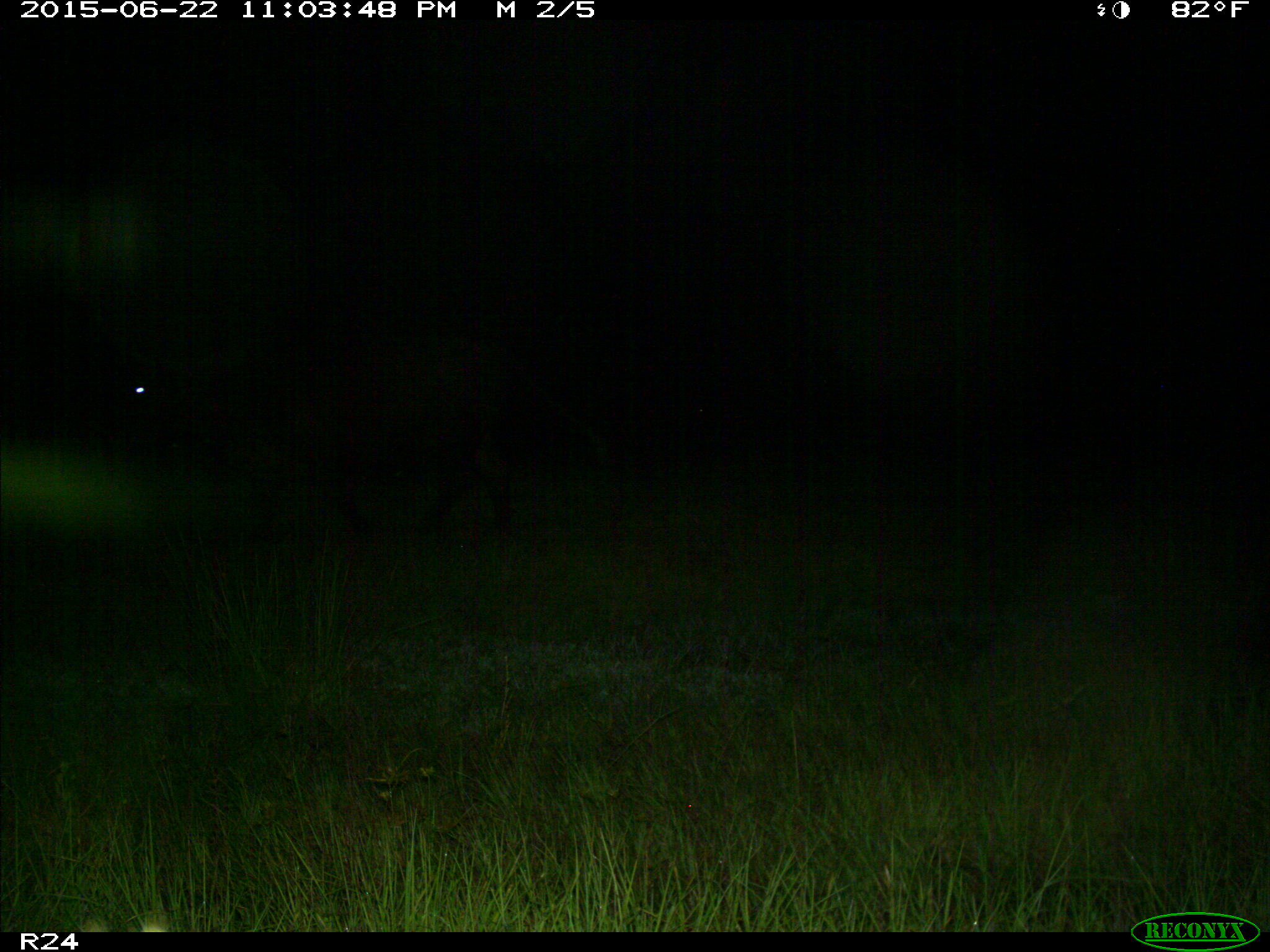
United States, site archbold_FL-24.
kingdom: Animalia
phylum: Chordata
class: Mammalia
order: Artiodactyla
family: Bovidae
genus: Bos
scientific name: Bos taurus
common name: domestic cow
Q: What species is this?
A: Bos taurus (domestic cow).